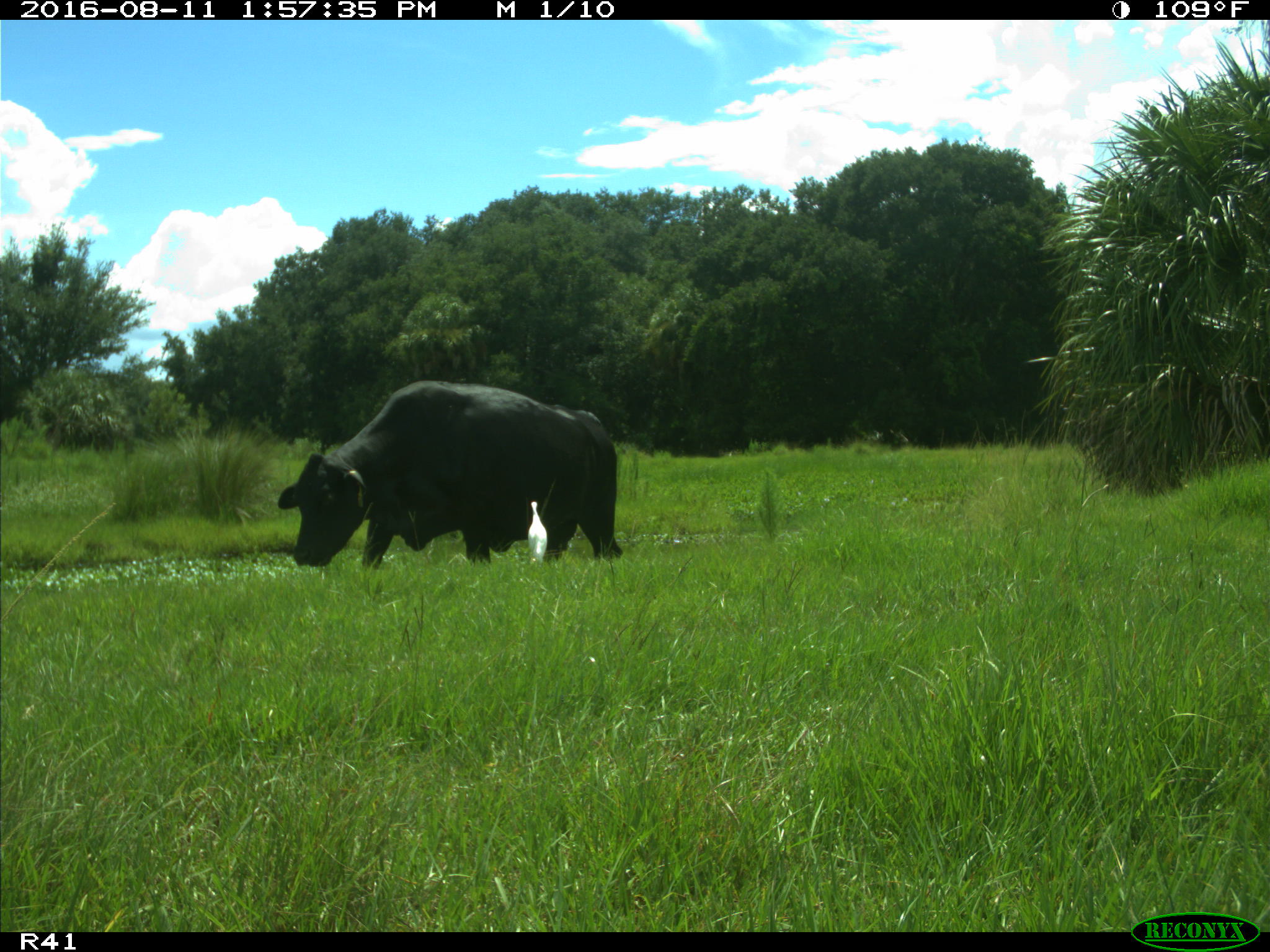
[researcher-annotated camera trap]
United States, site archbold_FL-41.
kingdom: Animalia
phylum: Chordata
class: Mammalia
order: Artiodactyla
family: Bovidae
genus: Bos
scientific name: Bos taurus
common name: domestic cow